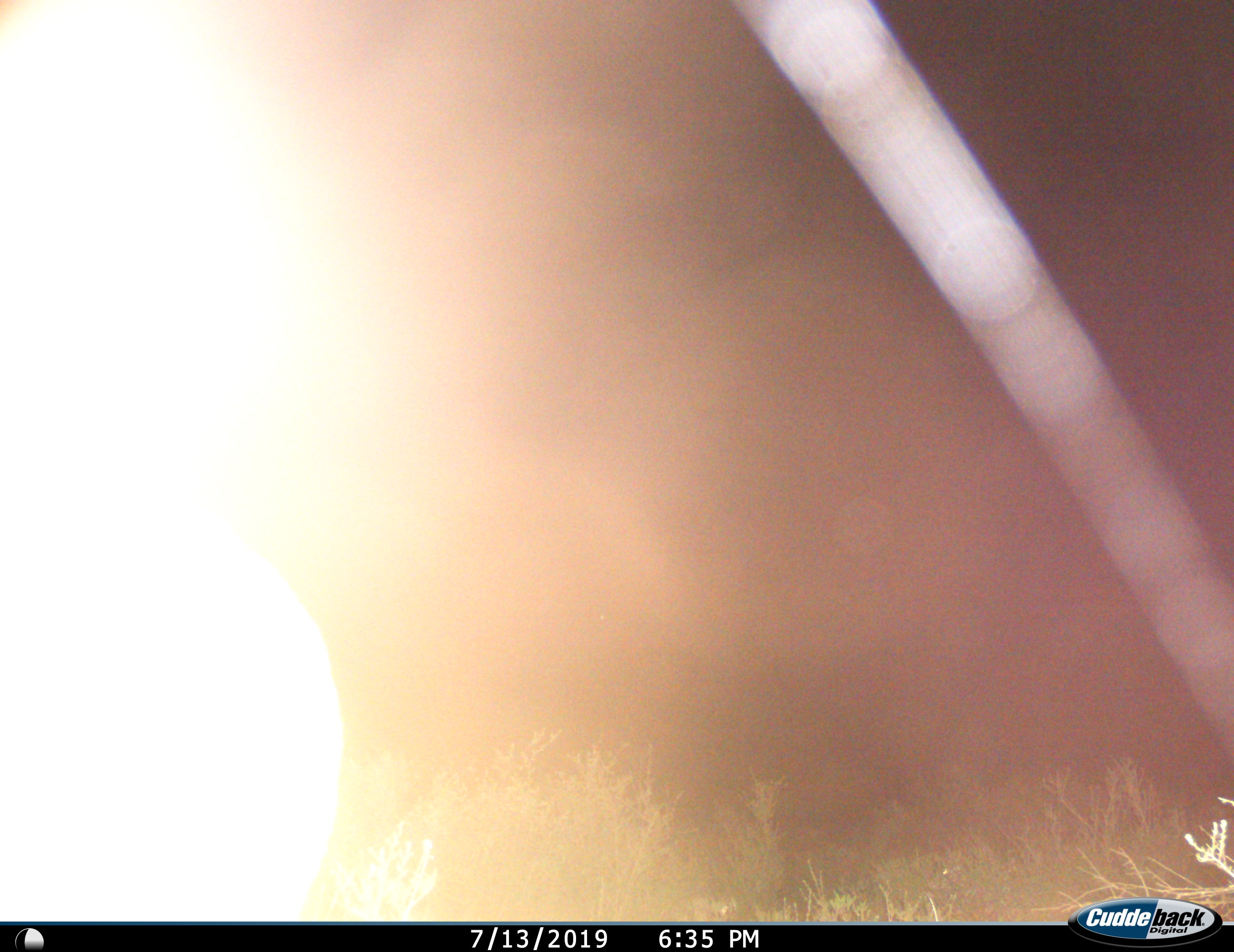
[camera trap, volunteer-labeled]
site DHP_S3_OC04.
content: unidentified animal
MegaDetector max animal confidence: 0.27